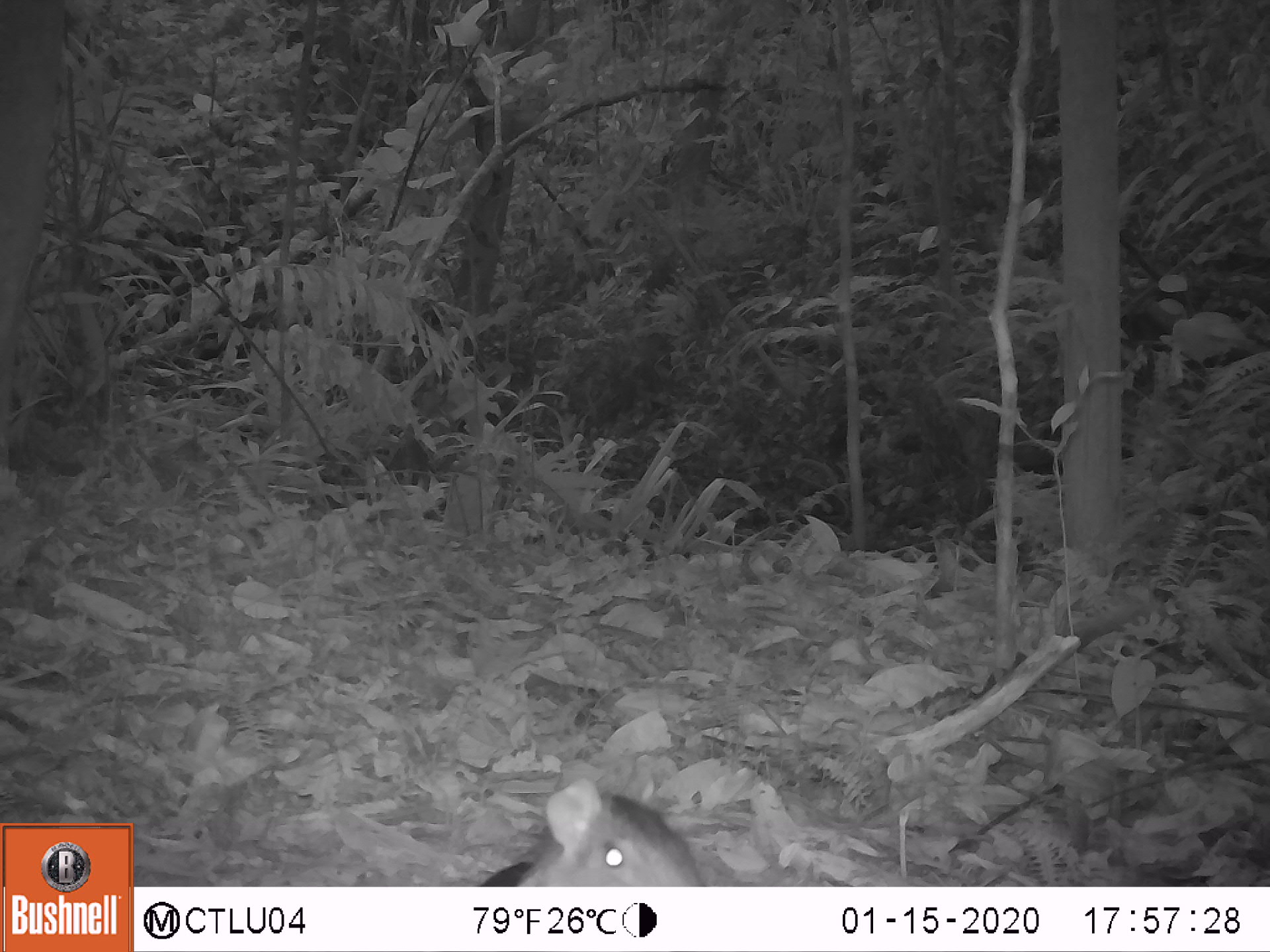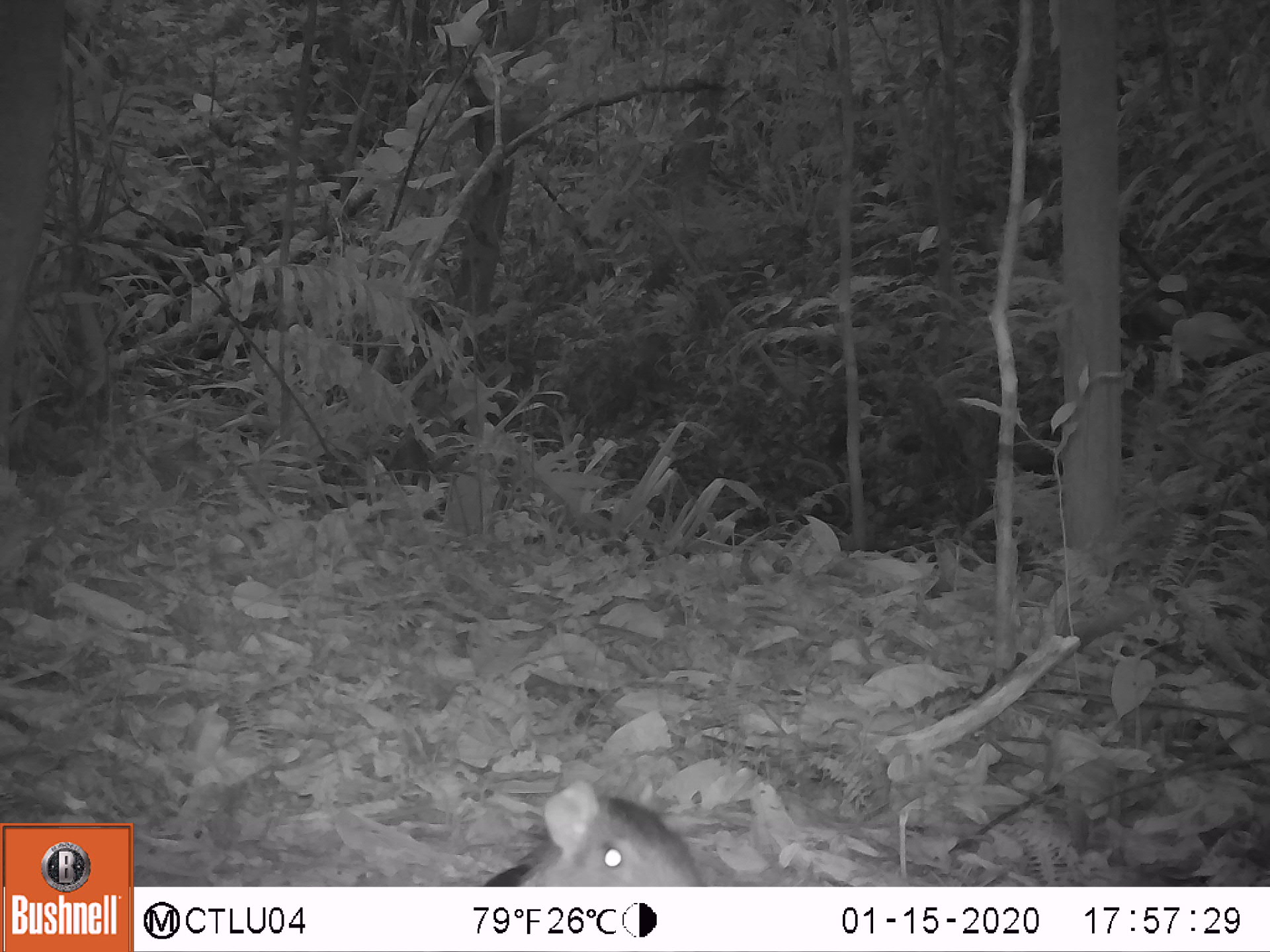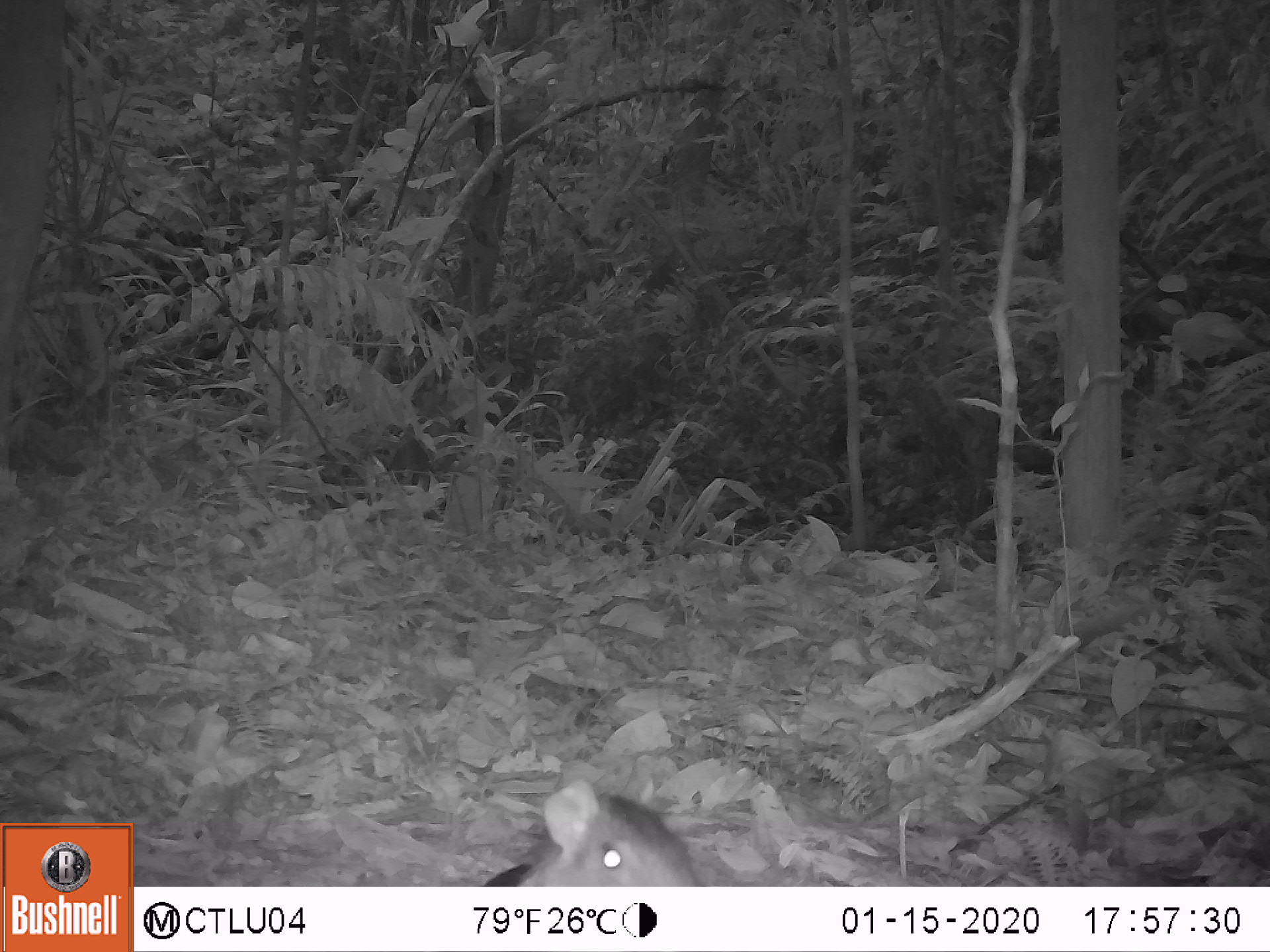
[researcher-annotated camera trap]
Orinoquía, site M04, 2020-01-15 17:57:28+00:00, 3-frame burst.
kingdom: Animalia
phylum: Chordata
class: Mammalia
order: Rodentia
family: Dasyproctidae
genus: Dasyprocta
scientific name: Dasyprocta fuliginosa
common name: black agouti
Black agouti (Dasyprocta fuliginosa).